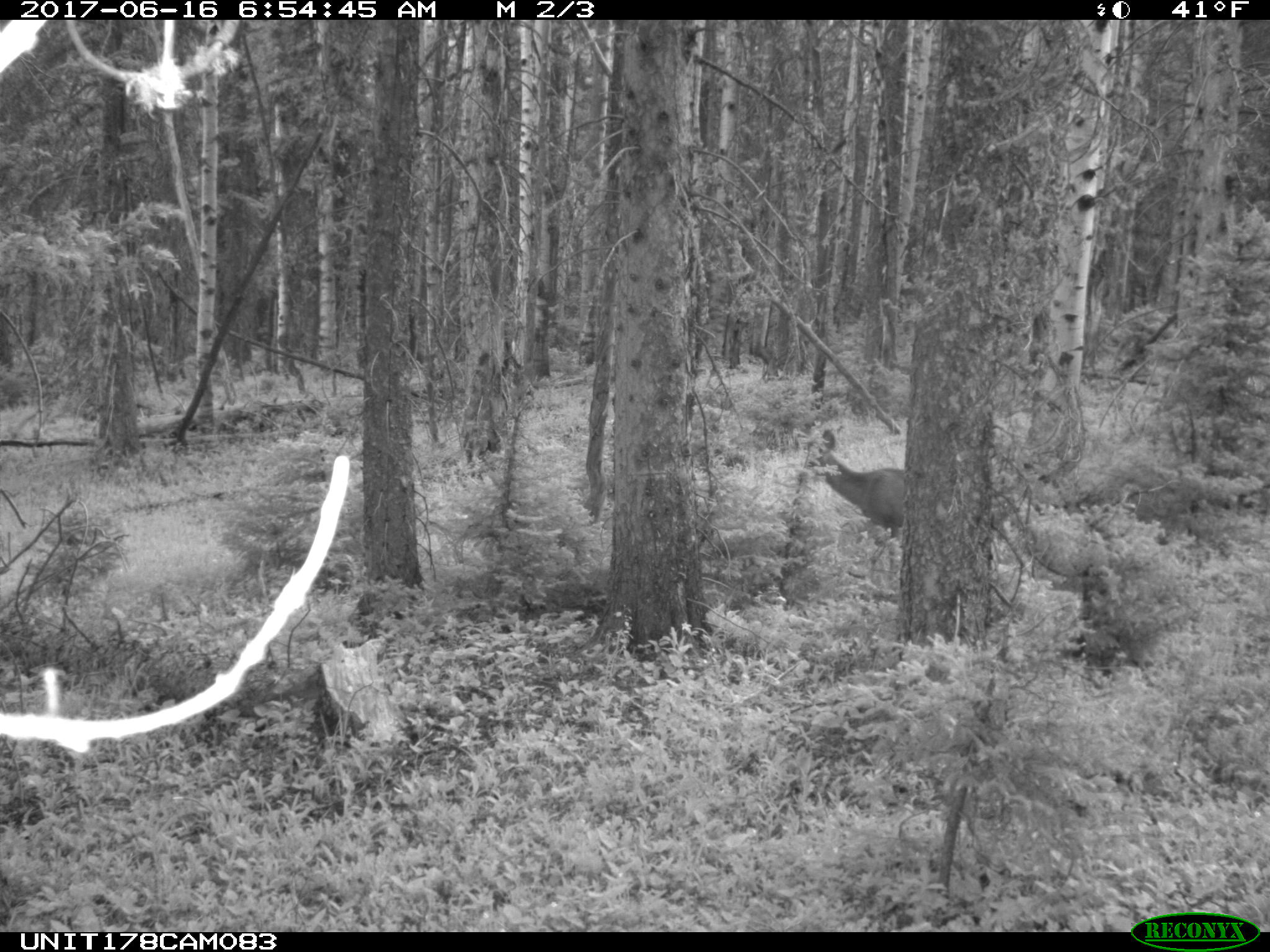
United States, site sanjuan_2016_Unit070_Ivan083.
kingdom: Animalia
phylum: Chordata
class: Mammalia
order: Artiodactyla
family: Cervidae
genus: Odocoileus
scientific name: Odocoileus hemionus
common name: mule deer